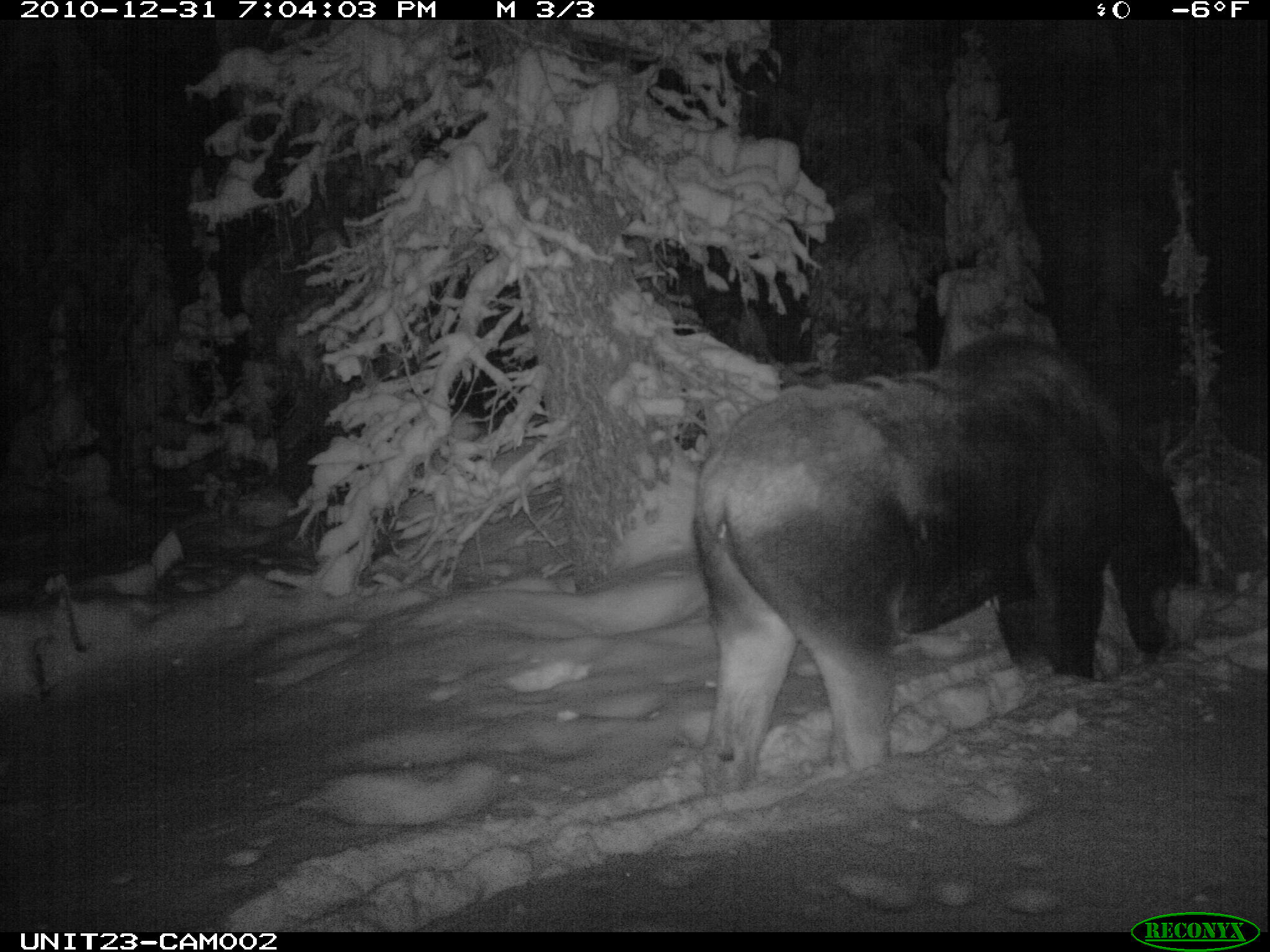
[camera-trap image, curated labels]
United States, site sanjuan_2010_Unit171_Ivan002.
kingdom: Animalia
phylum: Chordata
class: Mammalia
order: Artiodactyla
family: Cervidae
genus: Alces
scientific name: Alces alces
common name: moose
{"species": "Alces alces (moose)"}